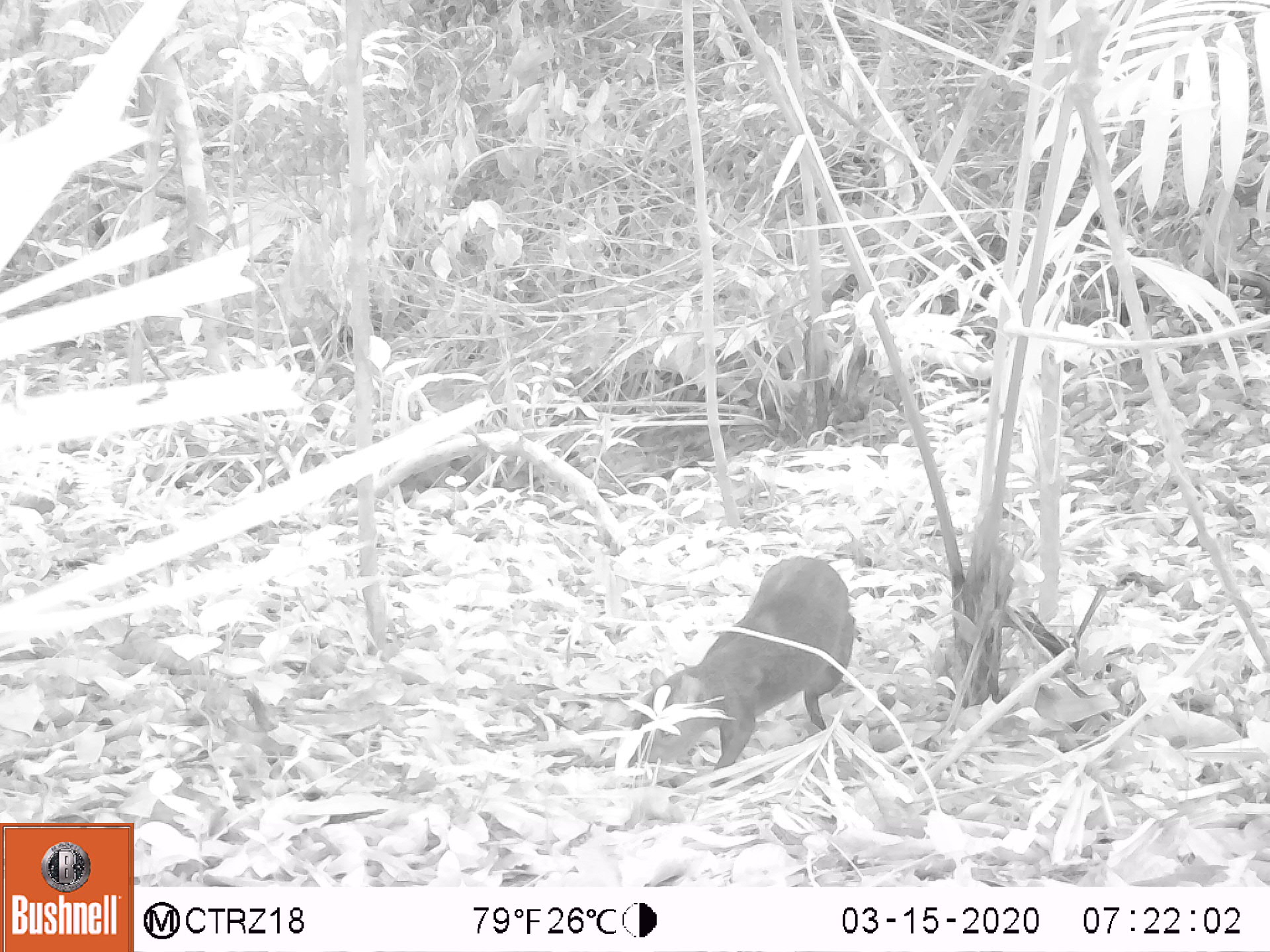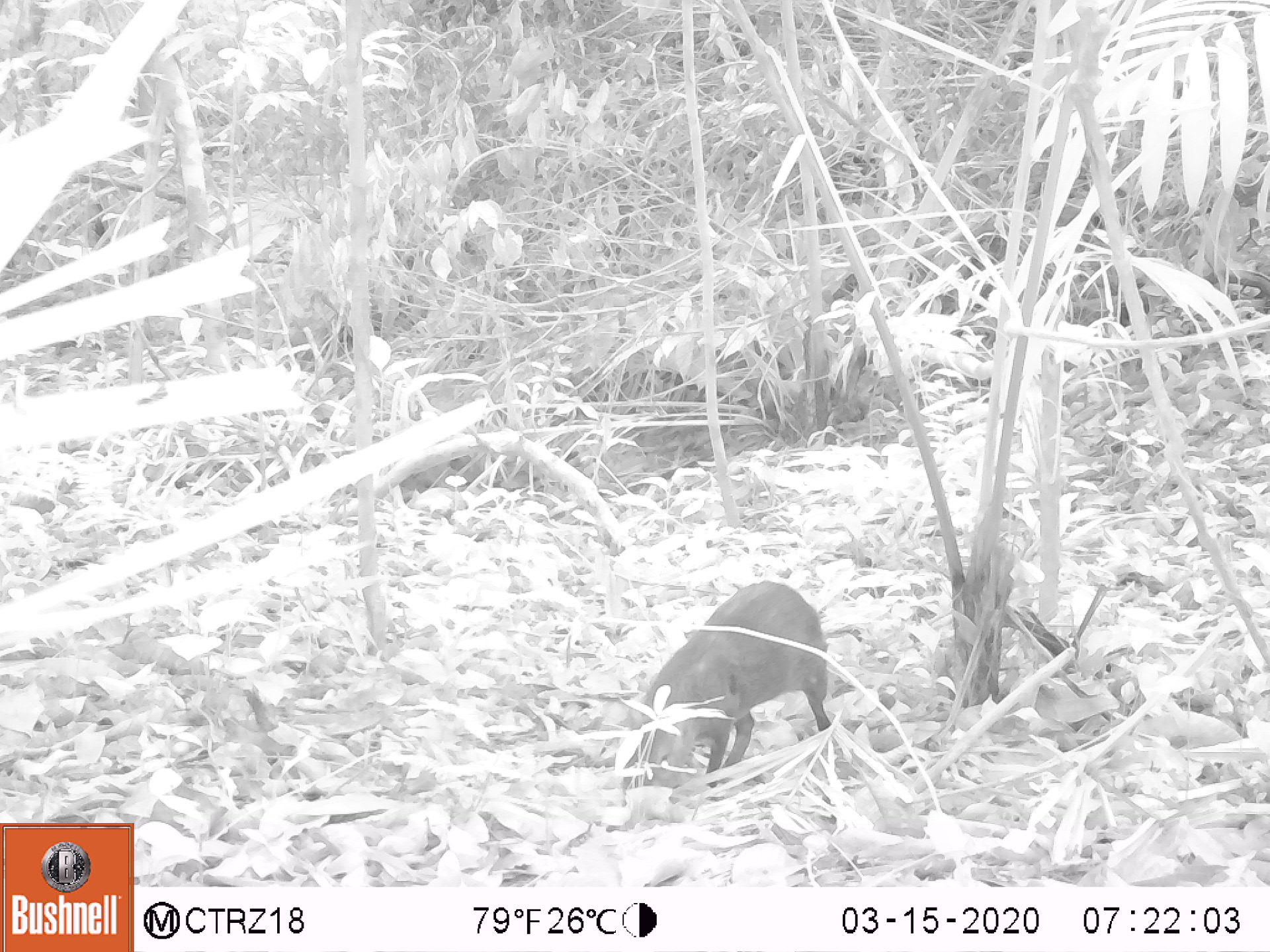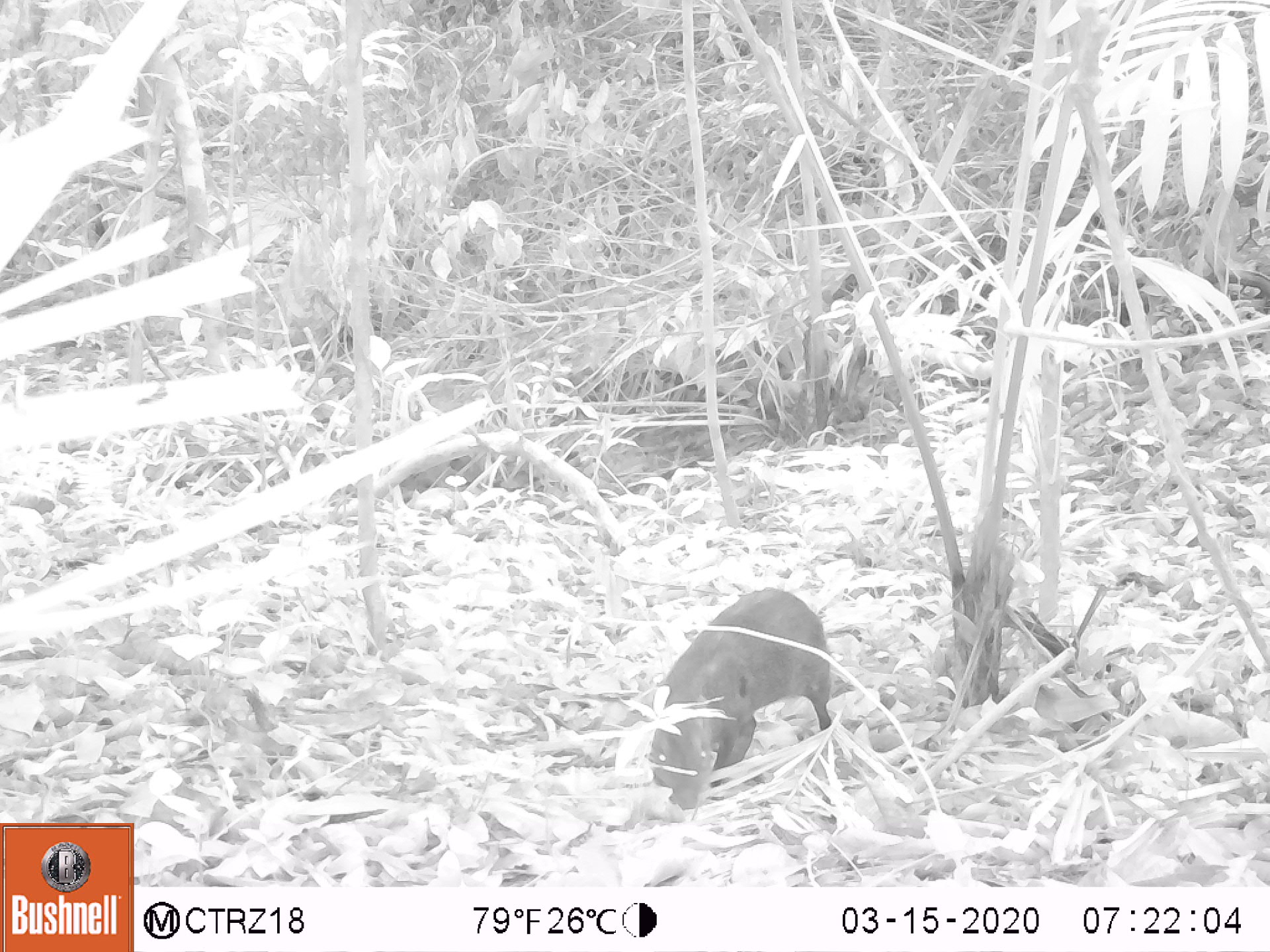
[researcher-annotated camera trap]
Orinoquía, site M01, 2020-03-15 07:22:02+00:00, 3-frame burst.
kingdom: Animalia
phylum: Chordata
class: Mammalia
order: Rodentia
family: Dasyproctidae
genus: Dasyprocta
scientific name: Dasyprocta fuliginosa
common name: black agouti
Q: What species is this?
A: Black agouti (Dasyprocta fuliginosa).